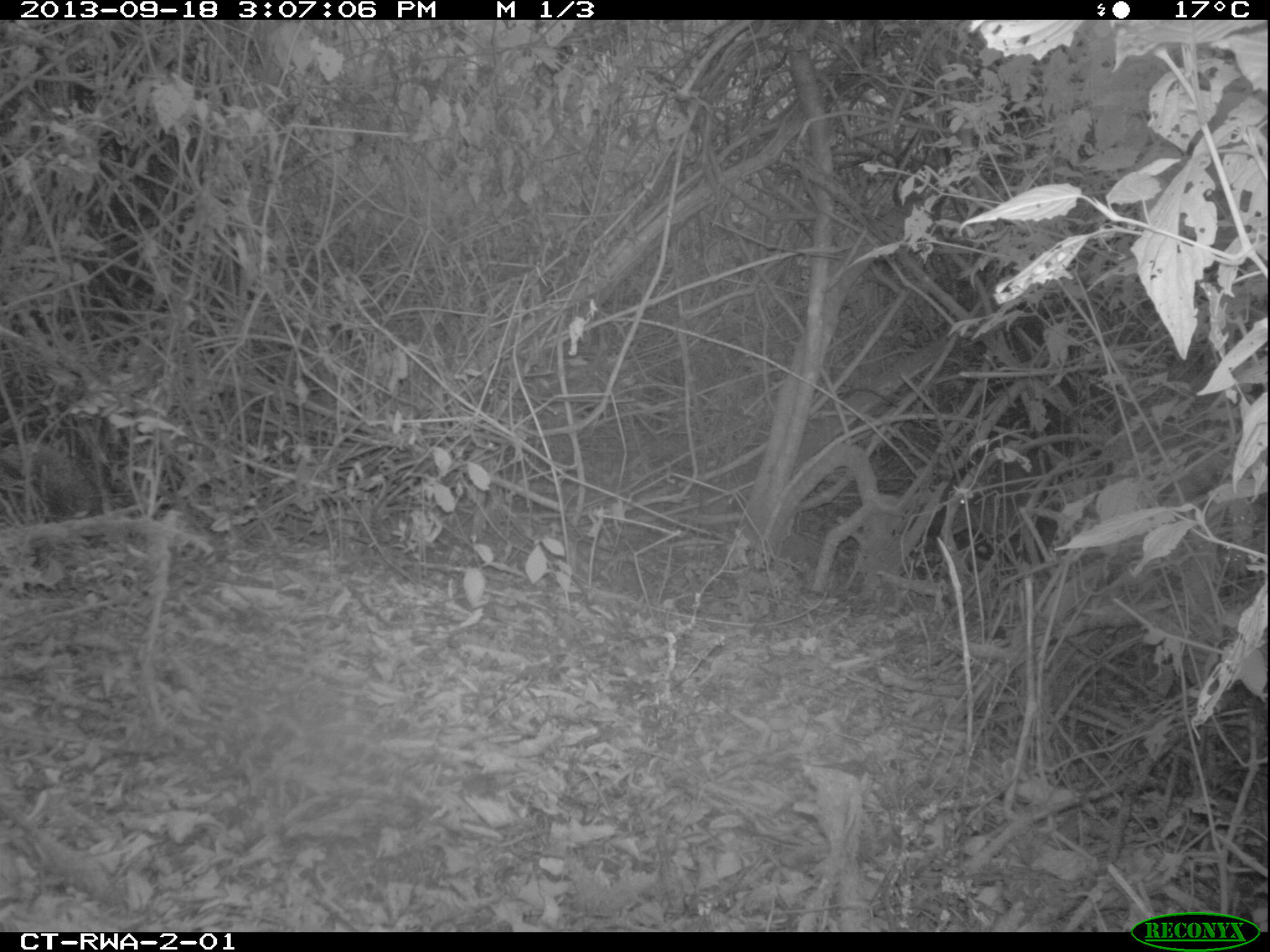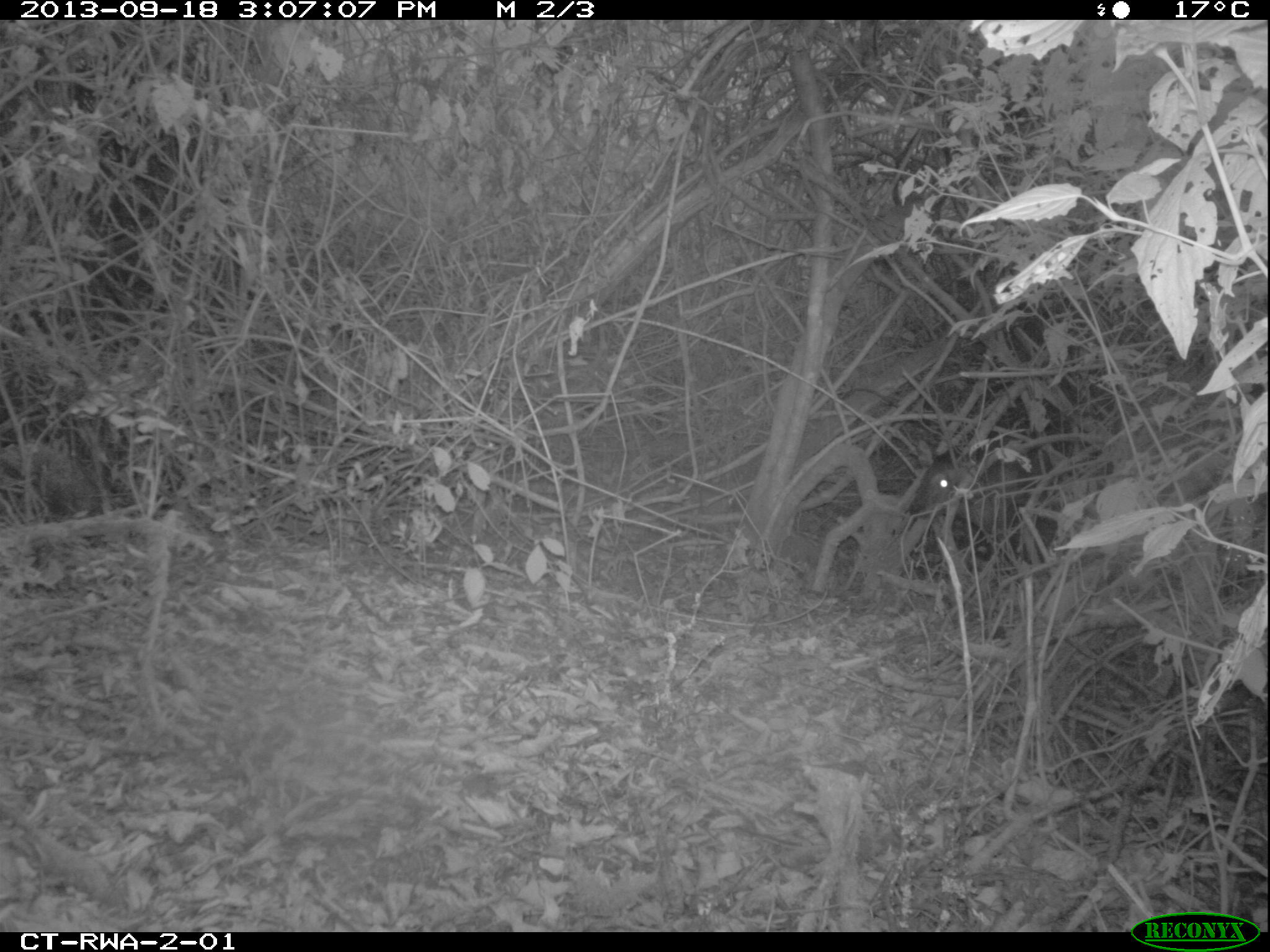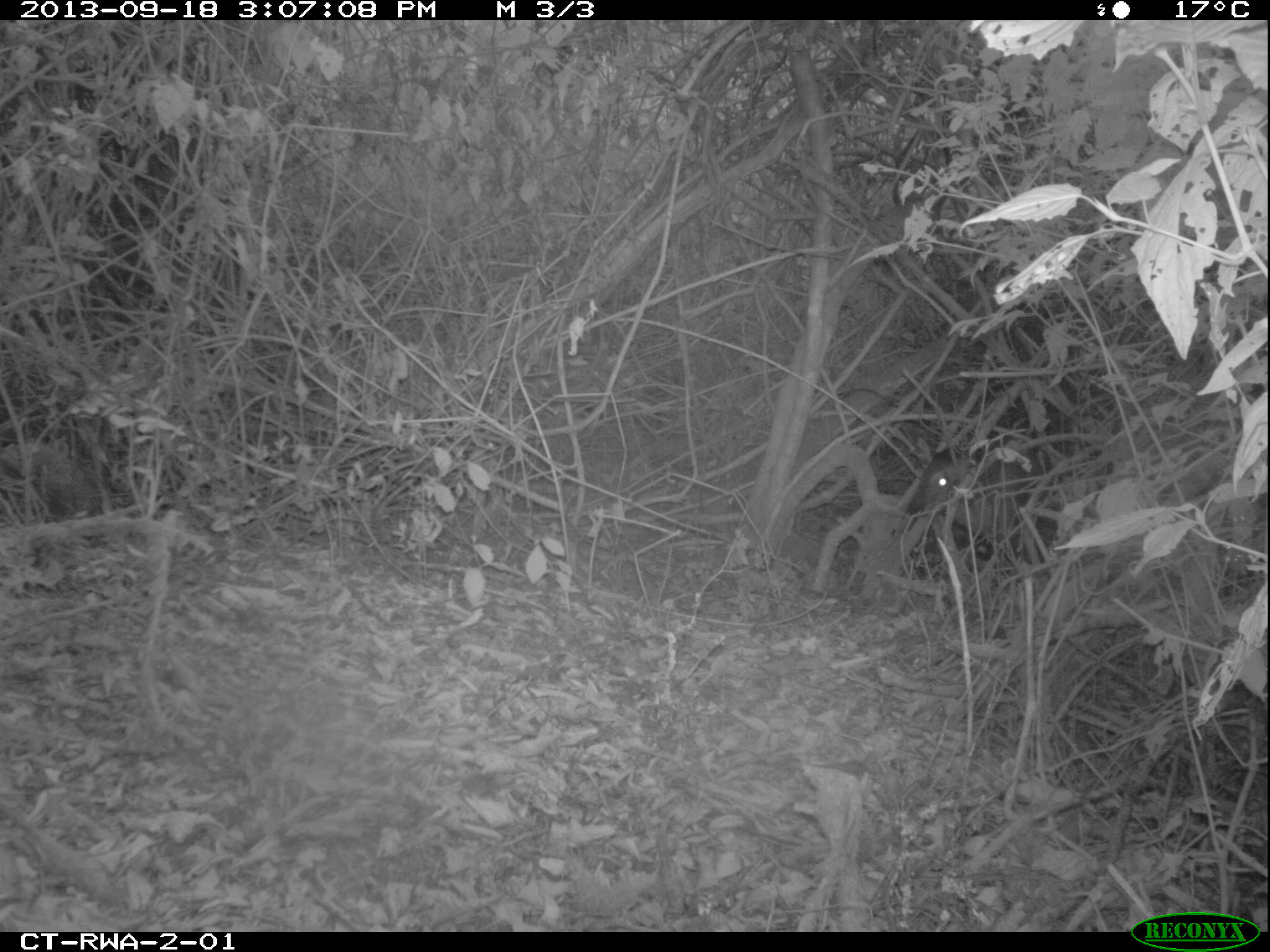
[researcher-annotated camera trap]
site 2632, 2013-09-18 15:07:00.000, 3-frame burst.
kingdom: Animalia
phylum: Chordata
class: Mammalia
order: Artiodactyla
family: Bovidae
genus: Cephalophus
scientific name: Cephalophus nigrifrons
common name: black-fronted duiker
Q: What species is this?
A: Cephalophus nigrifrons (black-fronted duiker).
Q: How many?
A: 1.